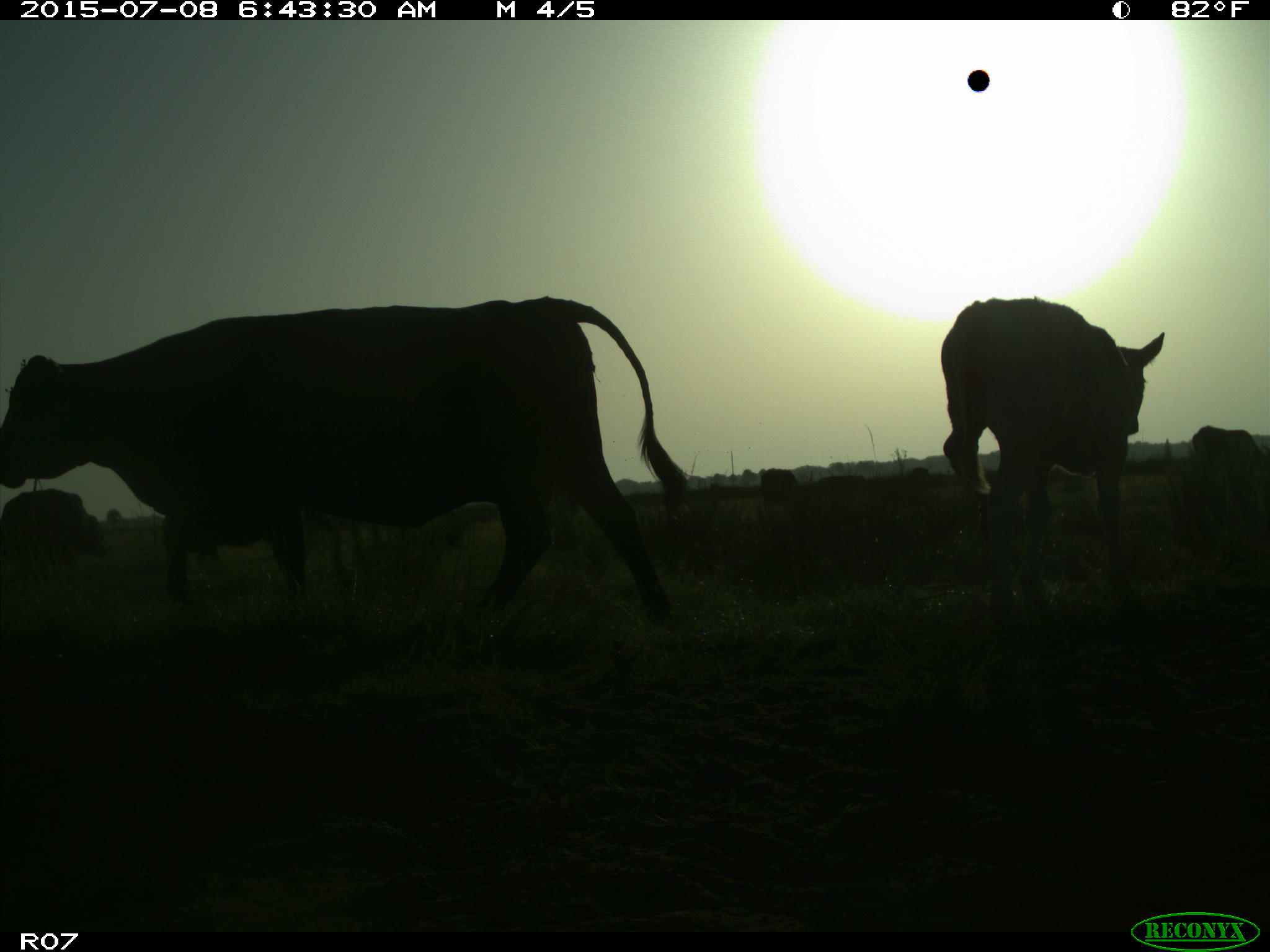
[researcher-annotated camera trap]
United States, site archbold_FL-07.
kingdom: Animalia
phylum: Chordata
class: Mammalia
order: Artiodactyla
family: Bovidae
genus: Bos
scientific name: Bos taurus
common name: domestic cow